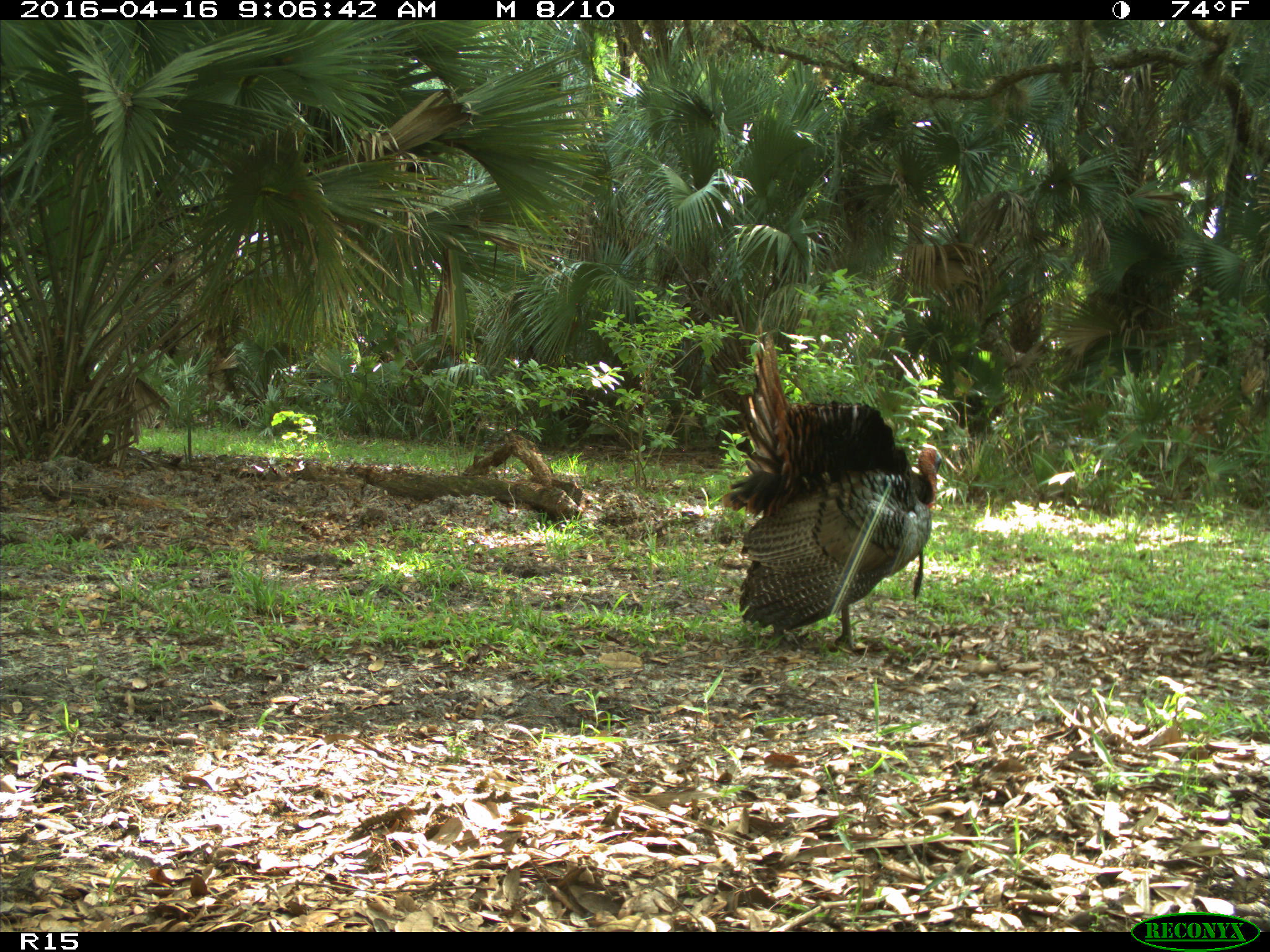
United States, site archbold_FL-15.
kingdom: Animalia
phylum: Chordata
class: Aves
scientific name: Aves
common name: birds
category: unidentified bird